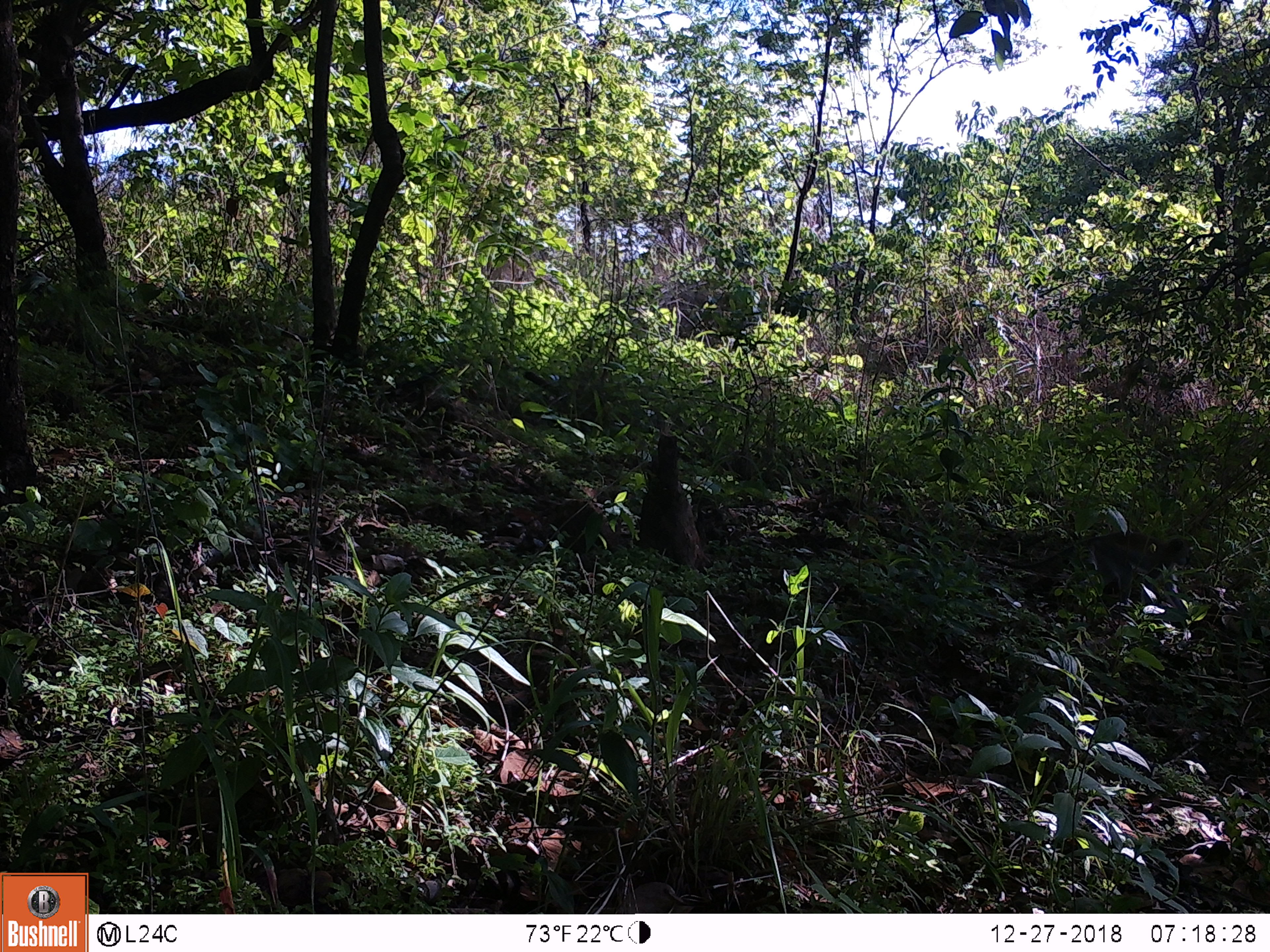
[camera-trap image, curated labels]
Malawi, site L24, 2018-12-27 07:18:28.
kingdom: Animalia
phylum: Chordata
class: Mammalia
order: Primates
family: Cercopithecidae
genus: Chlorocebus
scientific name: Chlorocebus pygerythrus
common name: vervet monkey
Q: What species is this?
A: Vervet monkey (Chlorocebus pygerythrus).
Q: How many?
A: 1.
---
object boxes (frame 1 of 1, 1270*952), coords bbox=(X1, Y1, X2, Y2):
vervet monkey: bbox=(978, 525, 1214, 614)